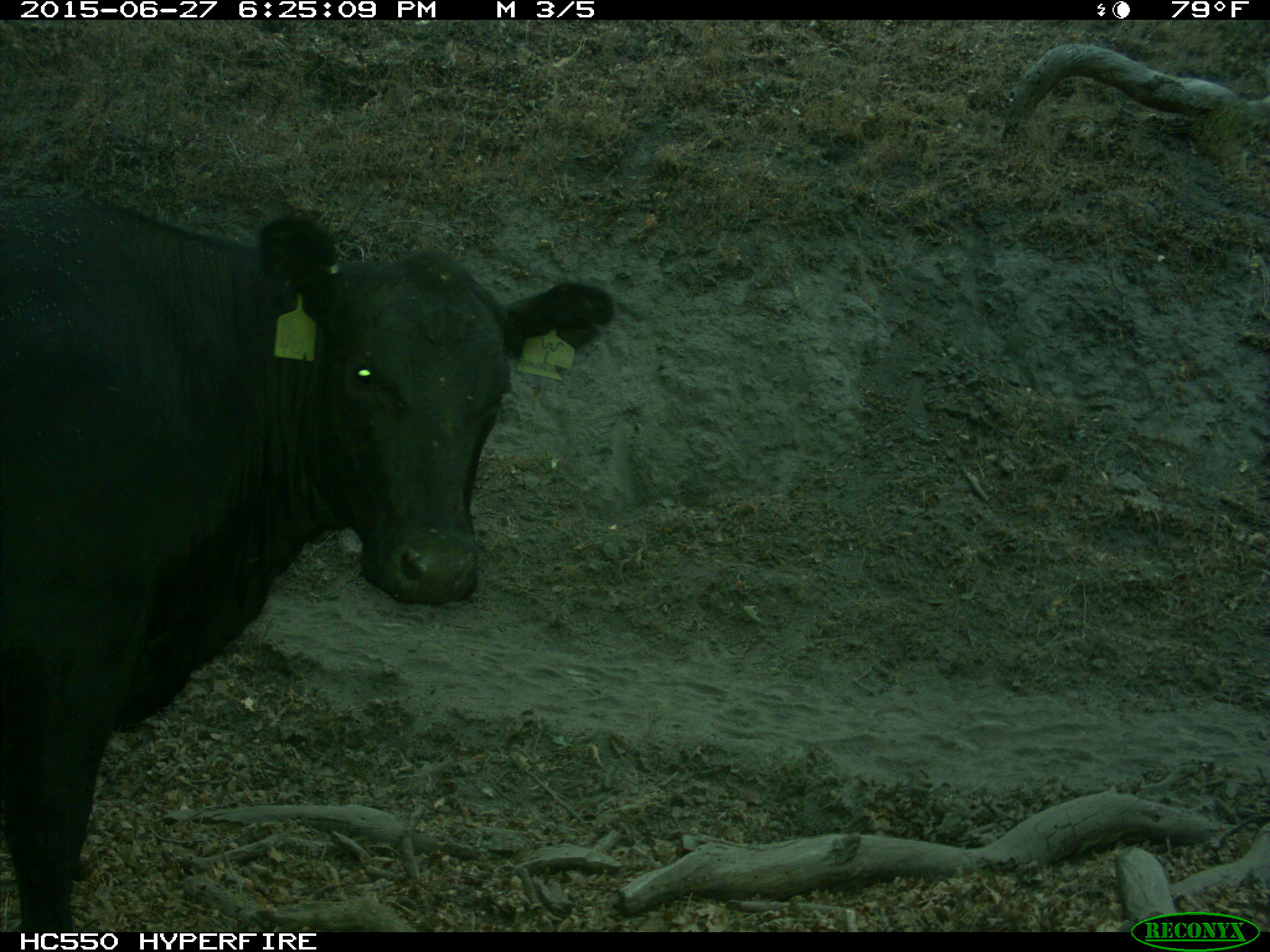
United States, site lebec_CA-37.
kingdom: Animalia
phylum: Chordata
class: Mammalia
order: Artiodactyla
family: Bovidae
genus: Bos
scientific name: Bos taurus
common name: domestic cow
Bos taurus (domestic cow).